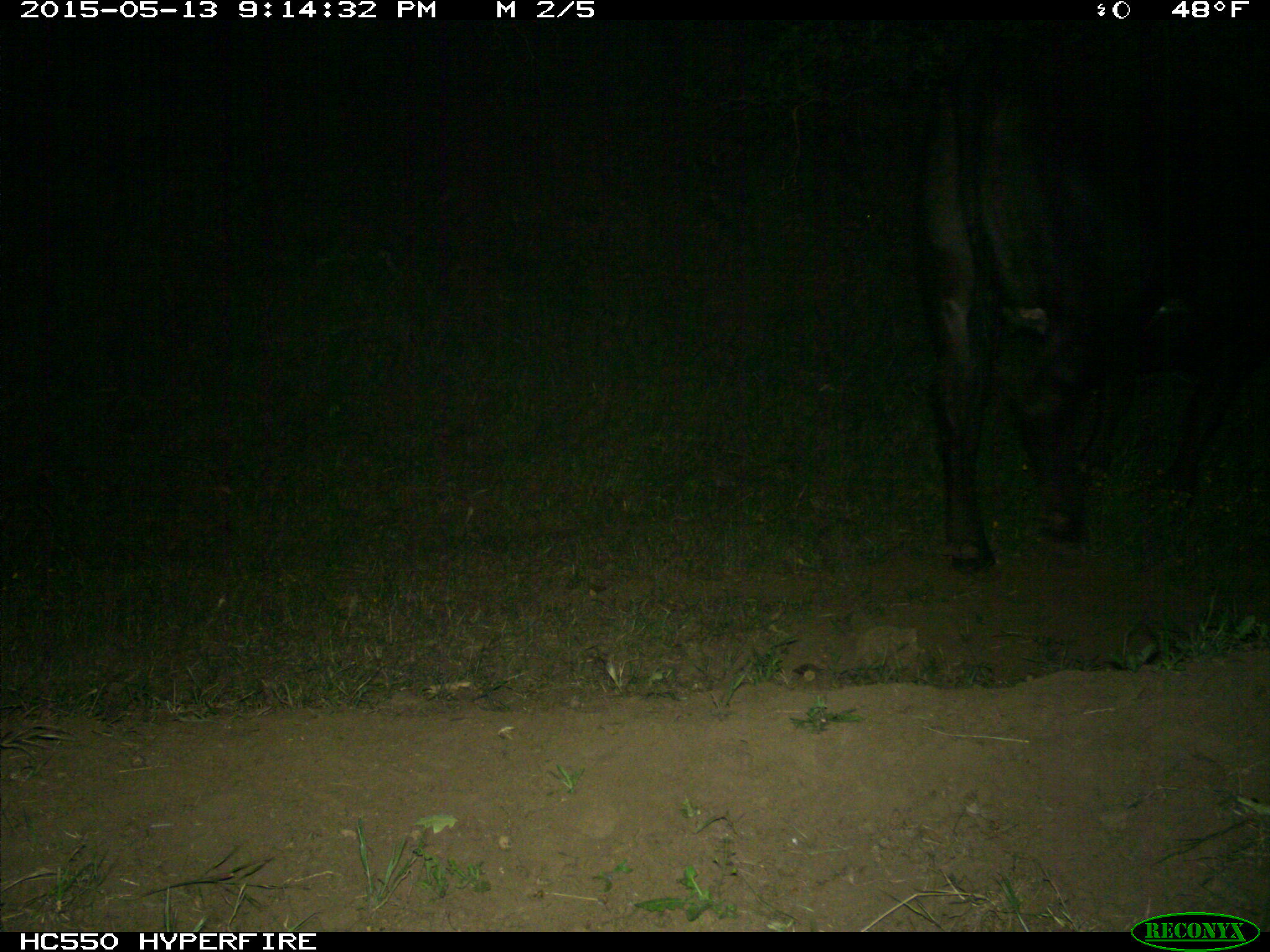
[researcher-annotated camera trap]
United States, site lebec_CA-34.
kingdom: Animalia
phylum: Chordata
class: Mammalia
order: Artiodactyla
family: Bovidae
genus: Bos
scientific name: Bos taurus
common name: domestic cow